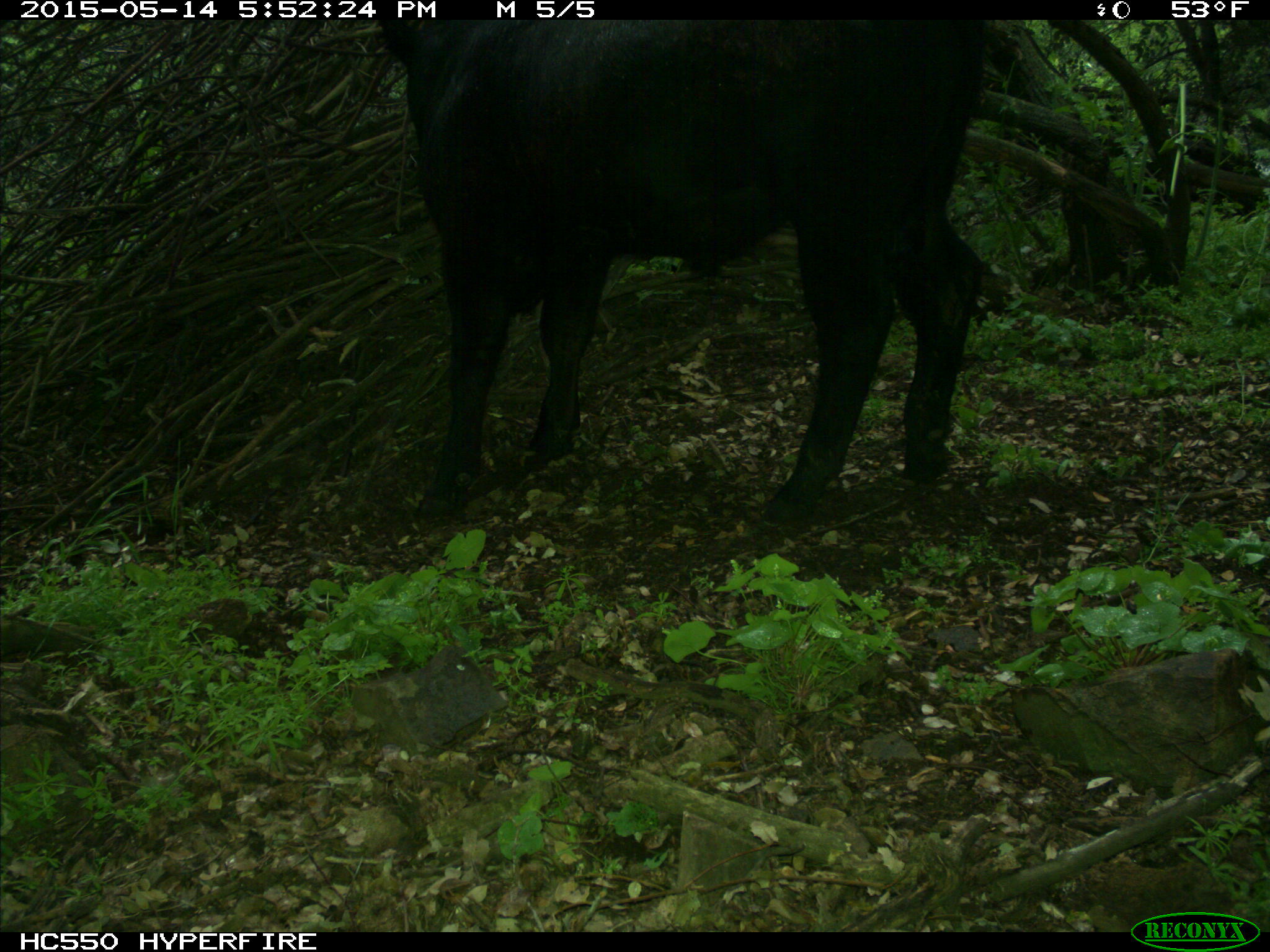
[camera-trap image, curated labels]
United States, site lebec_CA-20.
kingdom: Animalia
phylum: Chordata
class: Mammalia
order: Artiodactyla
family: Bovidae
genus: Bos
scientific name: Bos taurus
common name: domestic cow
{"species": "Bos taurus (domestic cow)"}